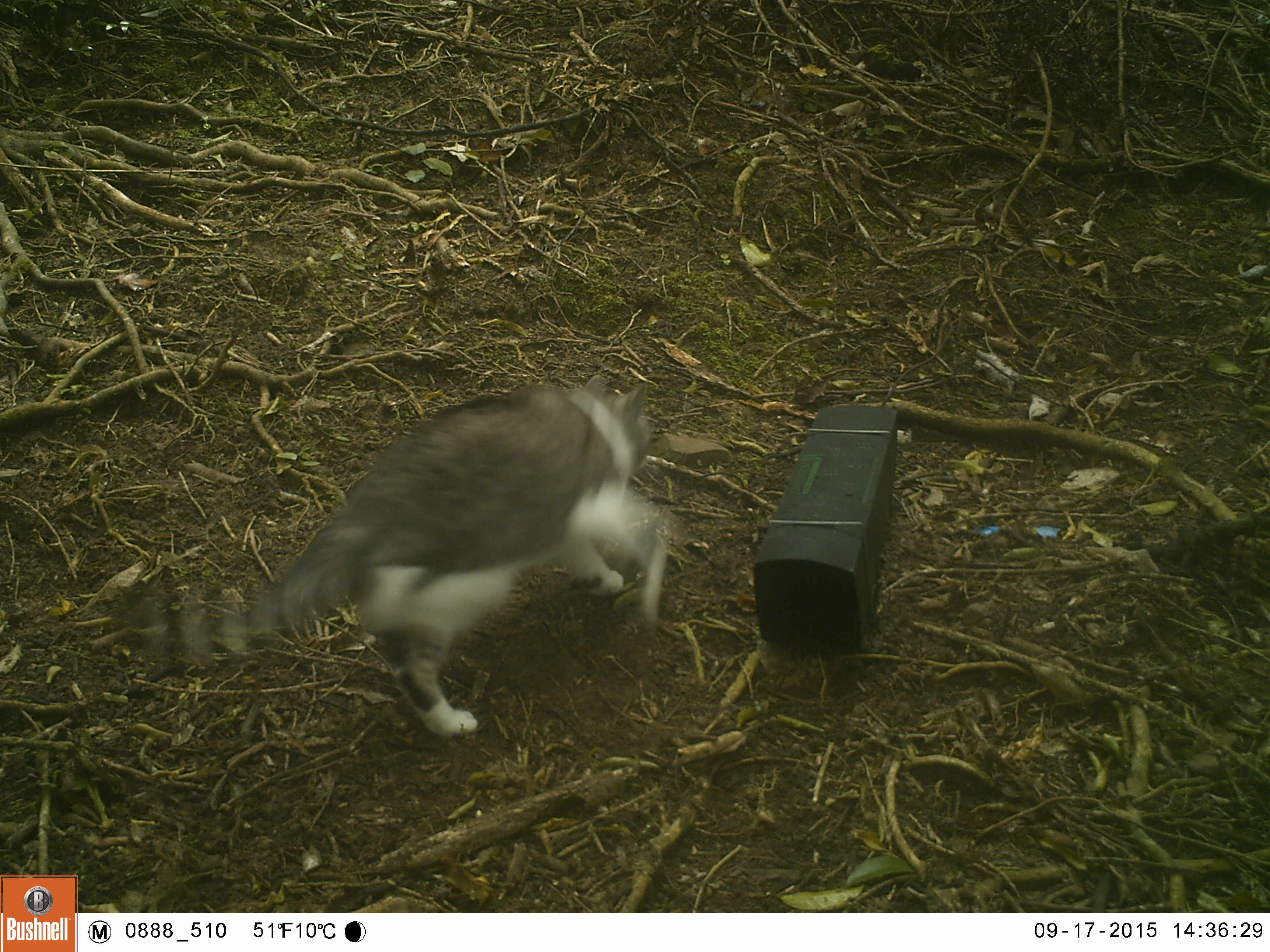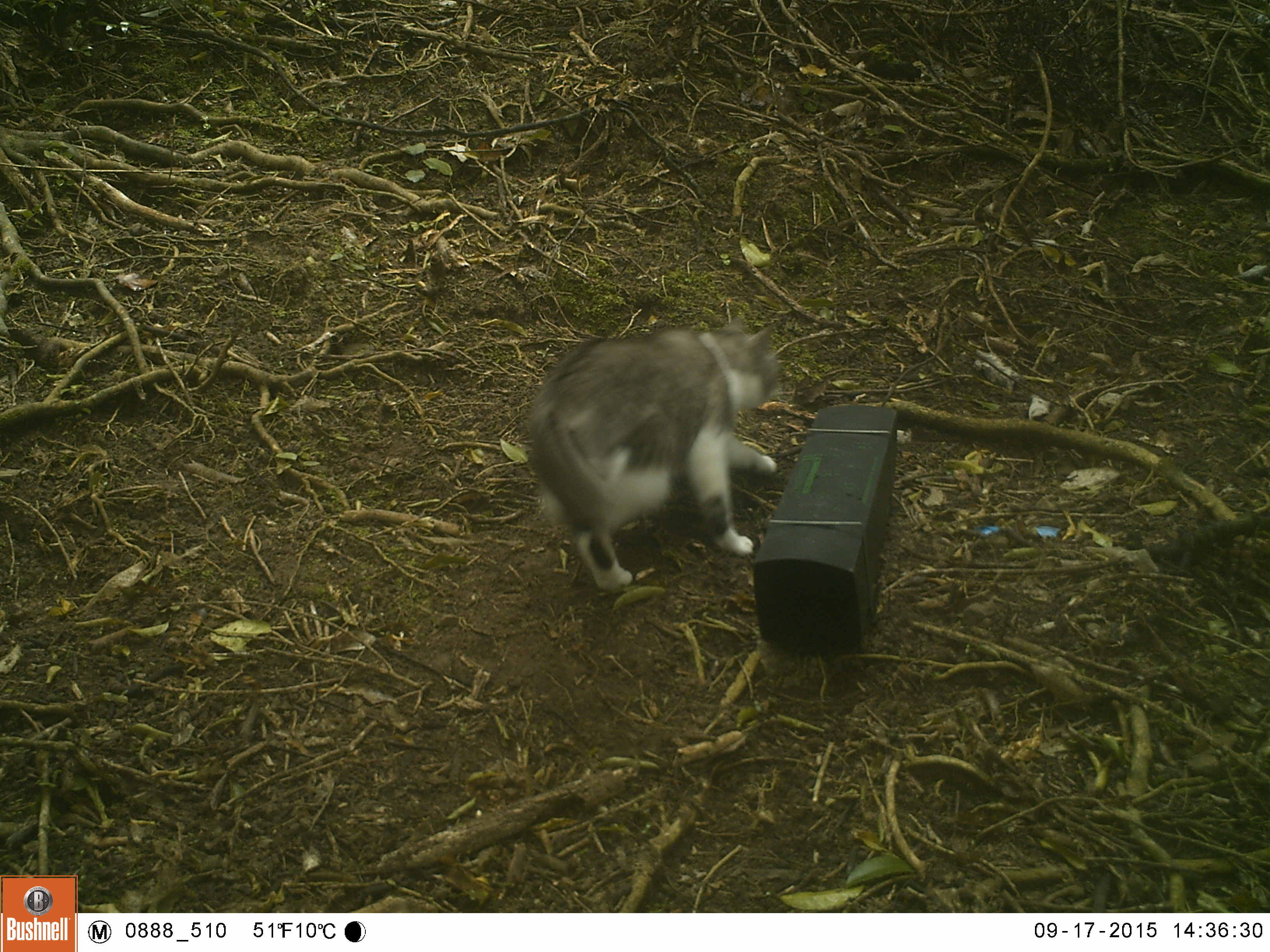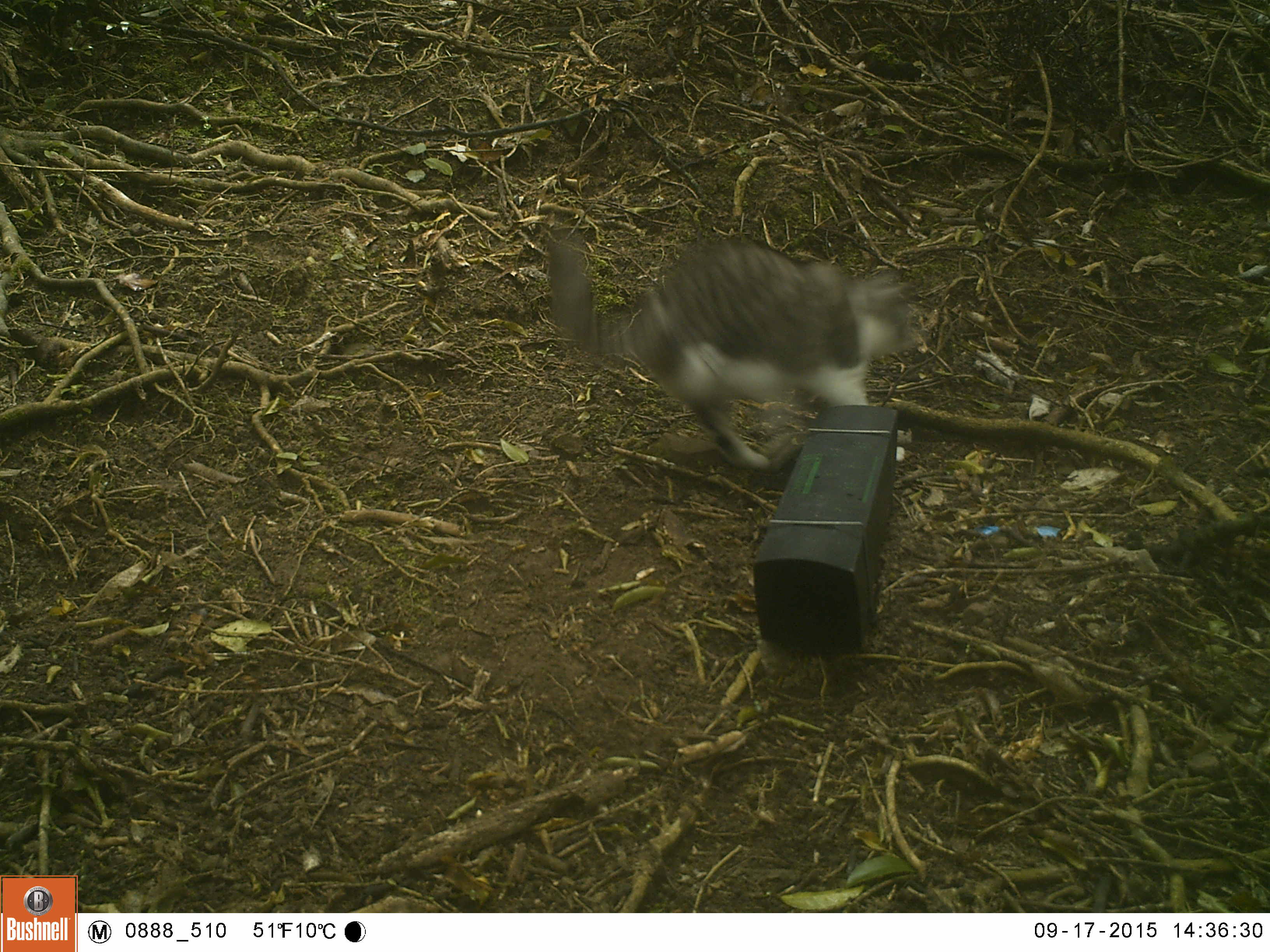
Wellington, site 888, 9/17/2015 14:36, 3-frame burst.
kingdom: Animalia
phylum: Chordata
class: Mammalia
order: Carnivora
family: Felidae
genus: Felis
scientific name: Felis catus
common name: cat